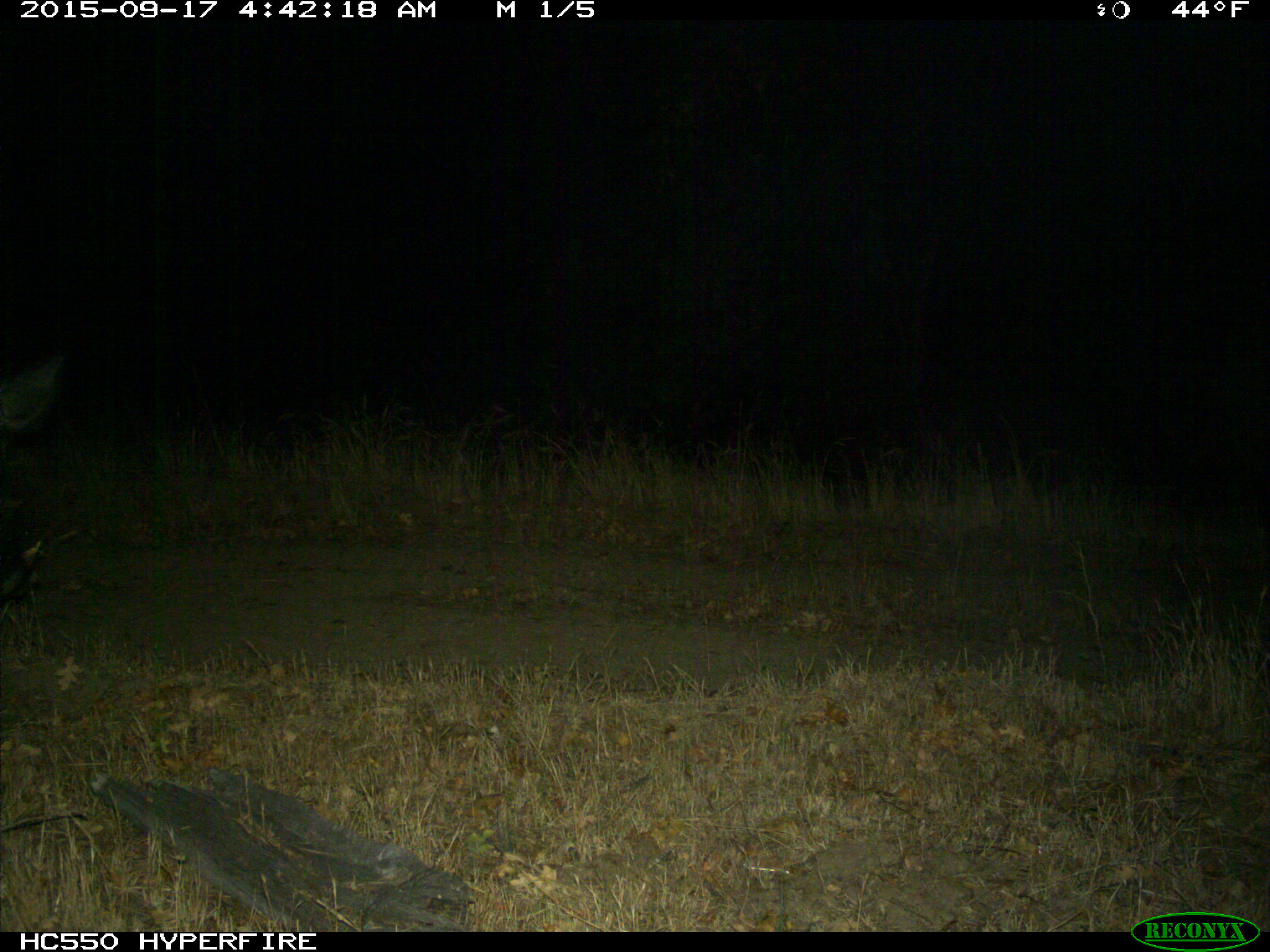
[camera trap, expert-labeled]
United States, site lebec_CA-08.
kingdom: Animalia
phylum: Chordata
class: Mammalia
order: Artiodactyla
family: Suidae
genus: Sus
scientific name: Sus scrofa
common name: wild boar